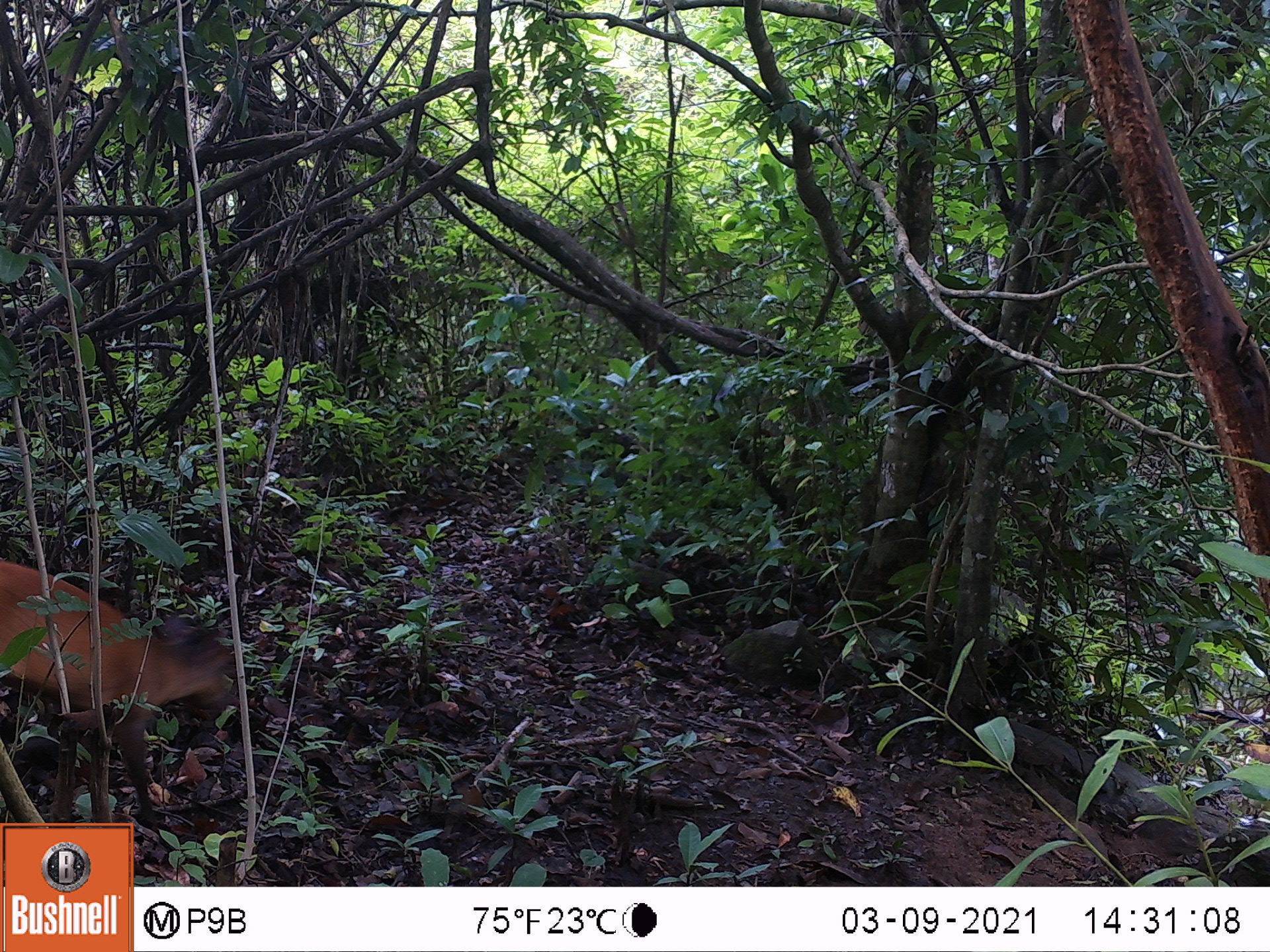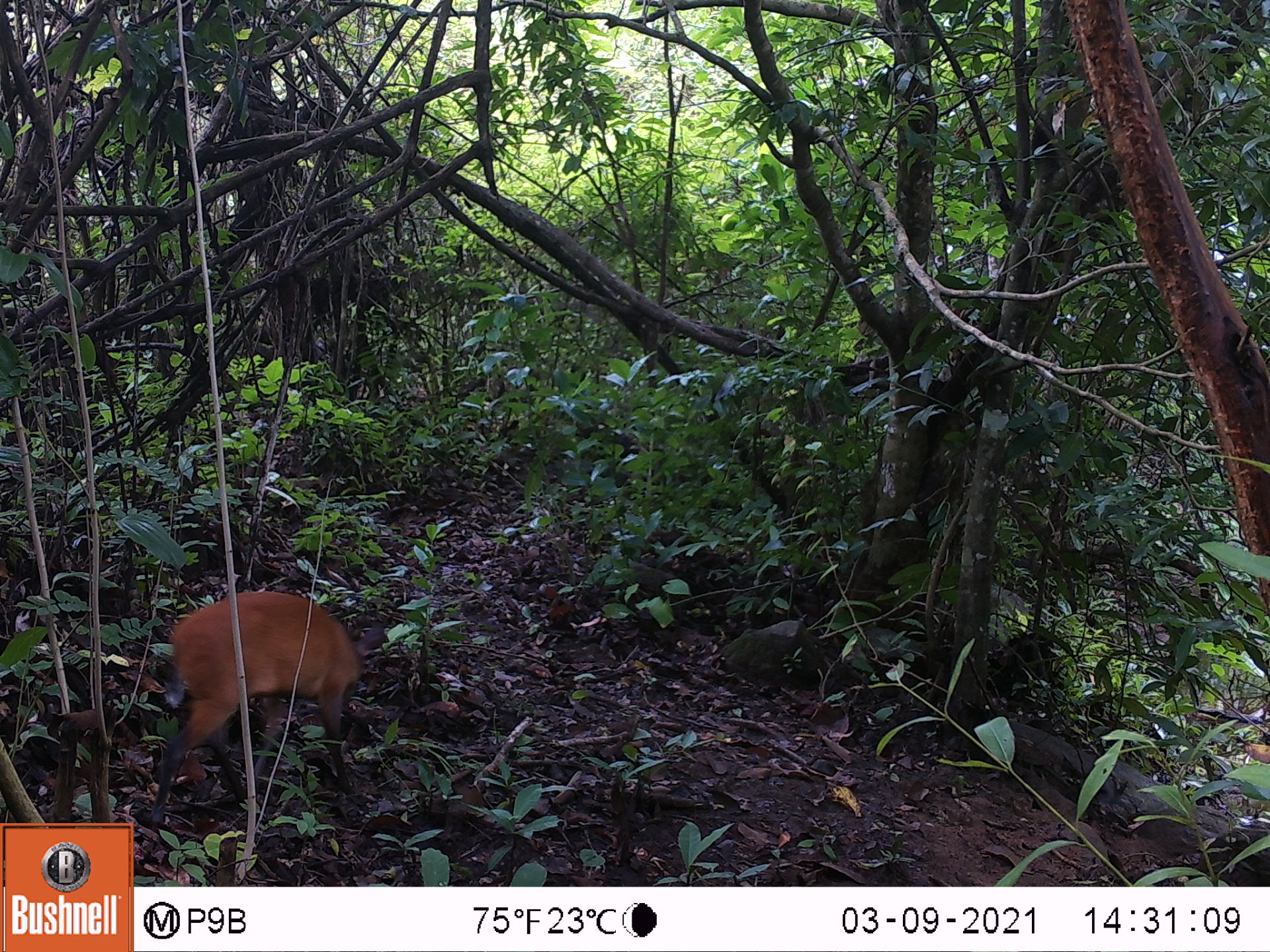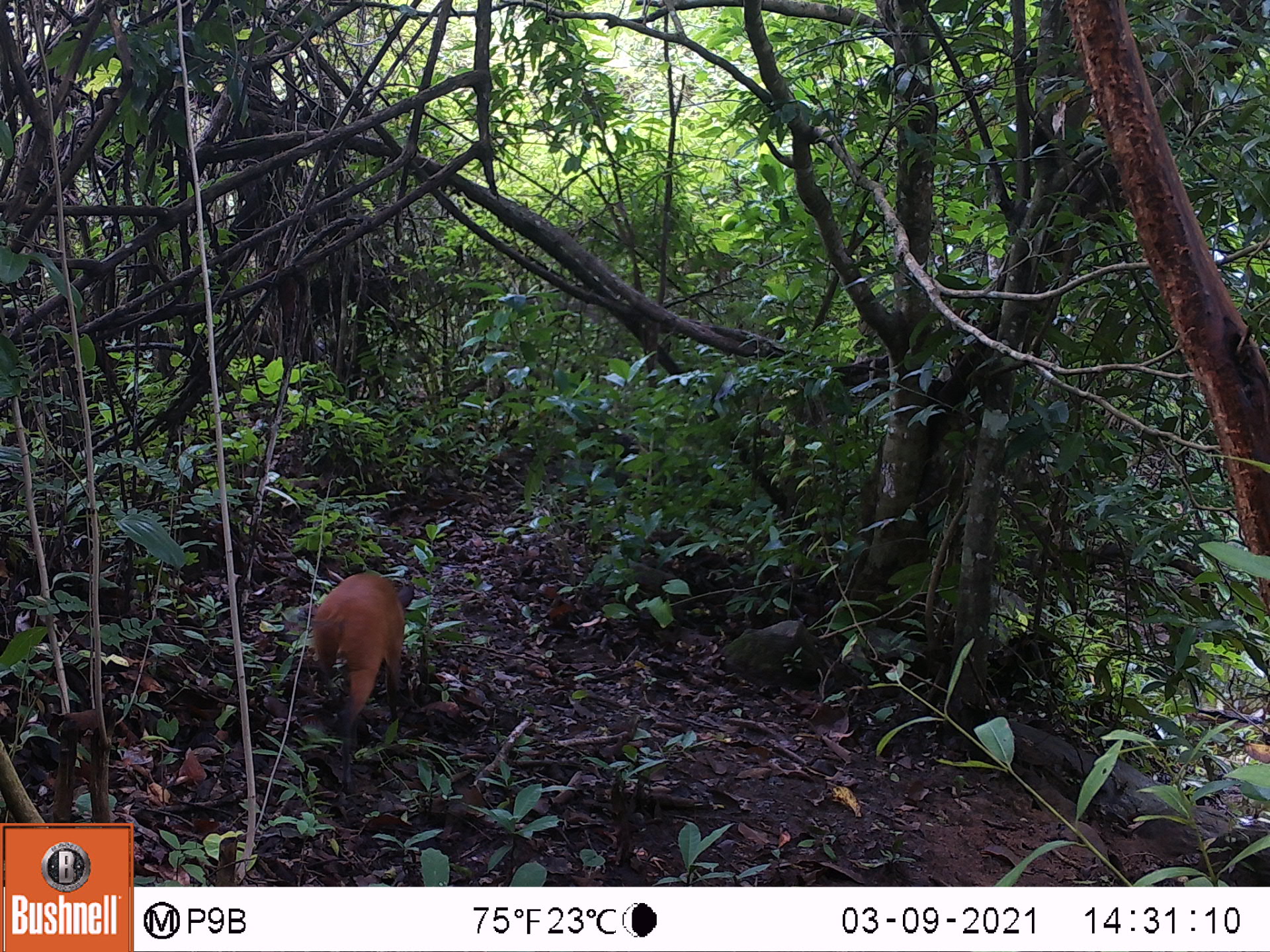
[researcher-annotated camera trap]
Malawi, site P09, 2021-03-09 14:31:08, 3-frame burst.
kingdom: Animalia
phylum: Chordata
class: Mammalia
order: Artiodactyla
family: Bovidae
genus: Cephalophorus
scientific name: Cephalophorus natalensis natalensis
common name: red duiker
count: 1